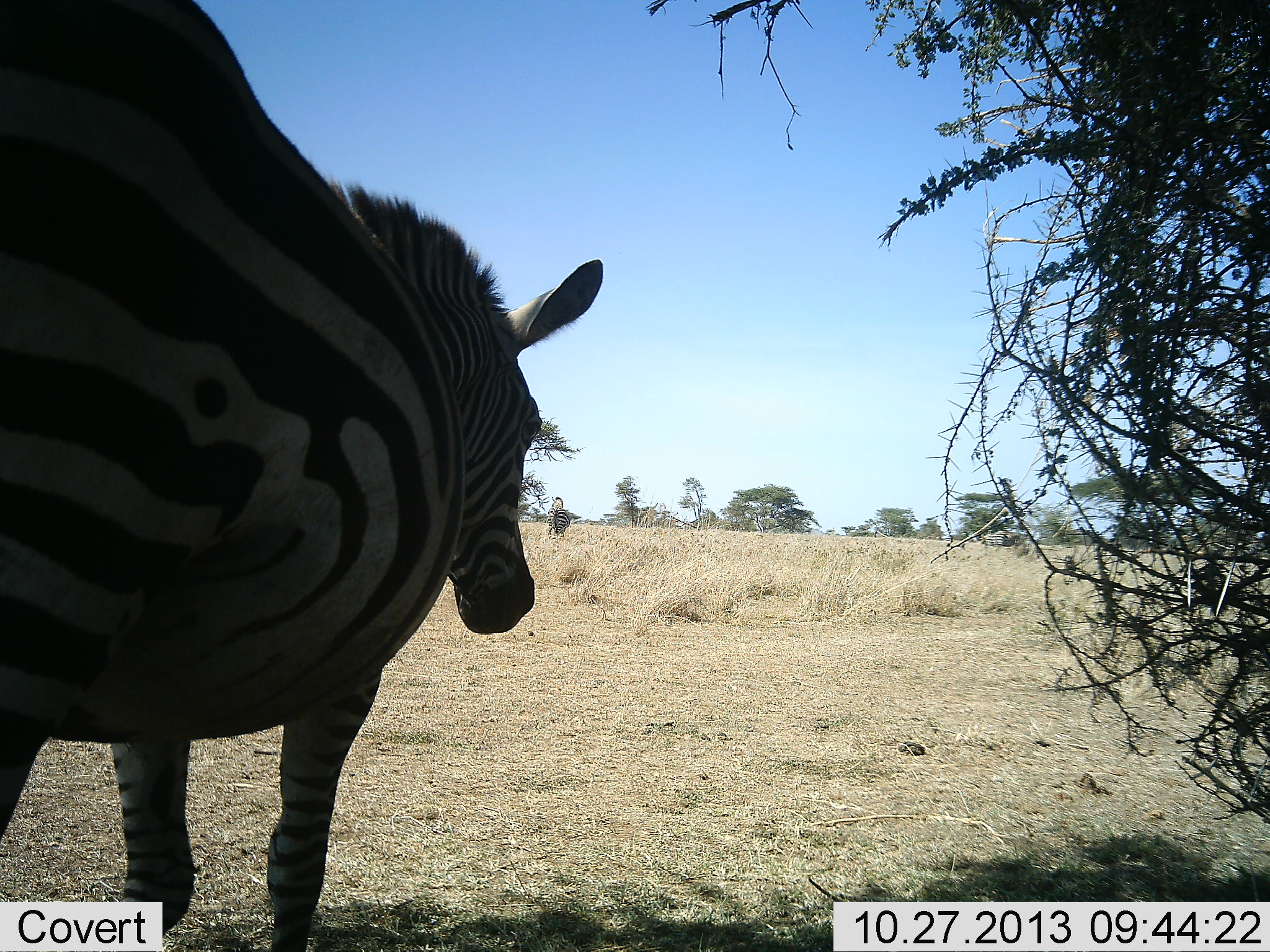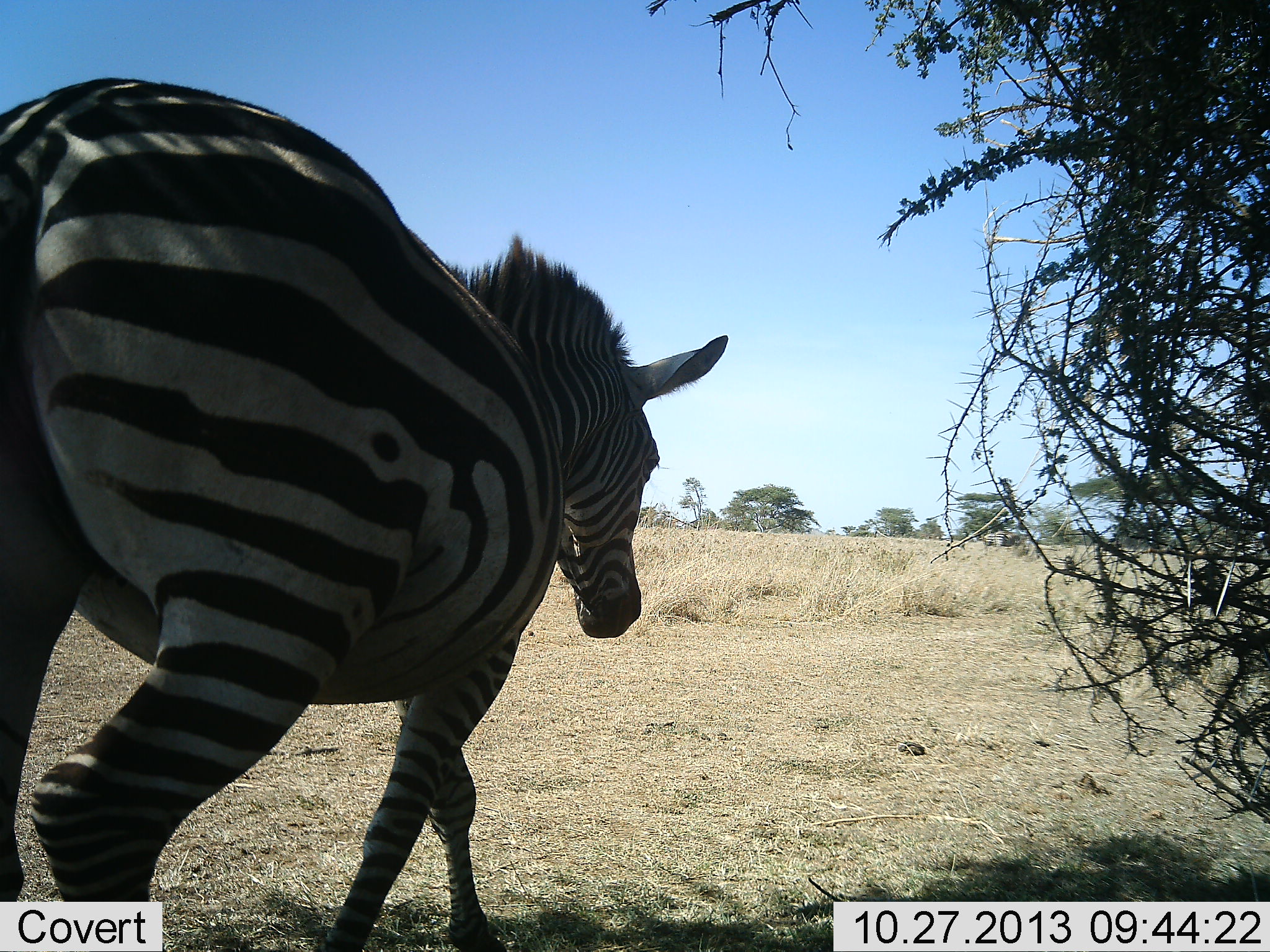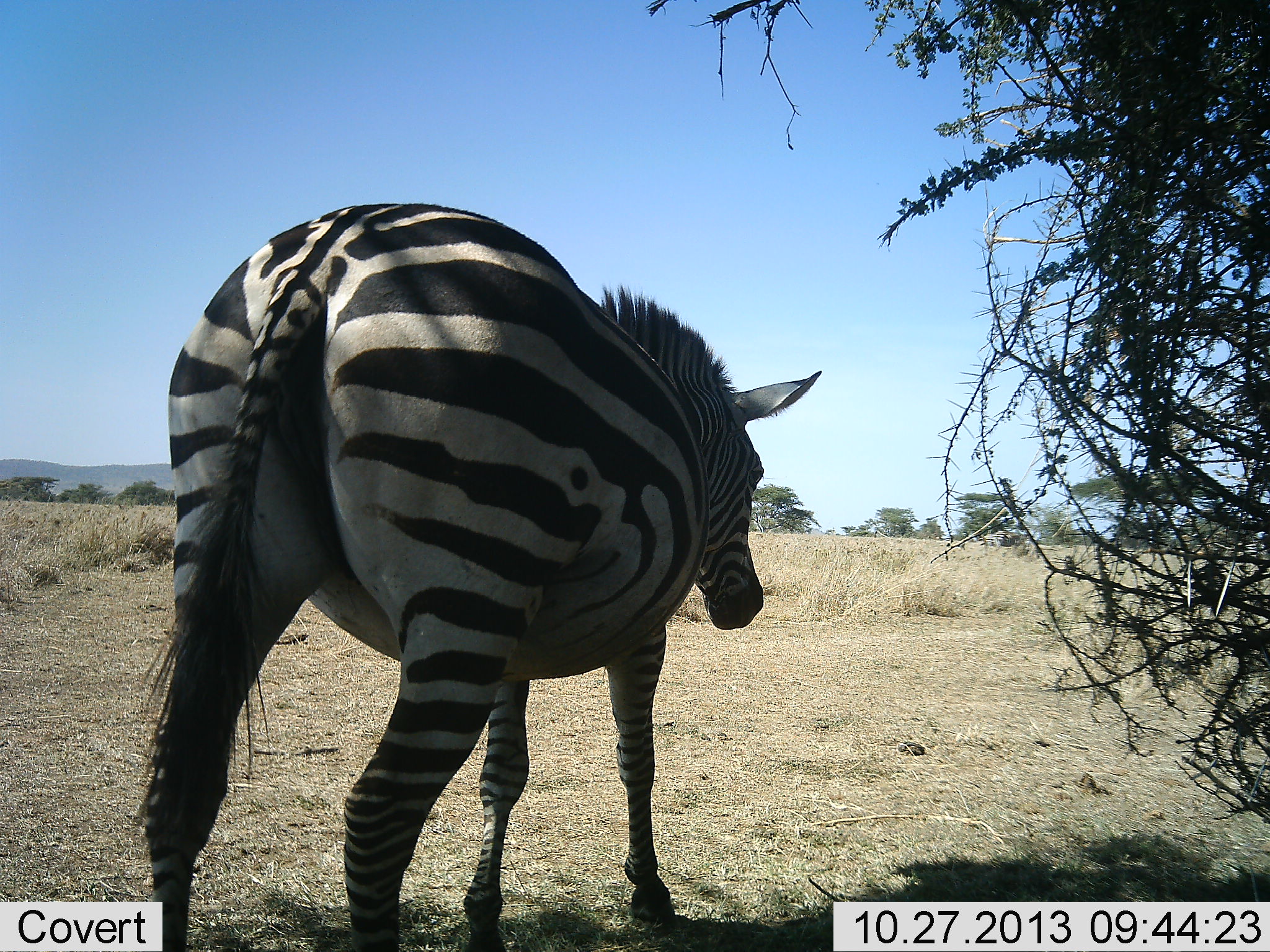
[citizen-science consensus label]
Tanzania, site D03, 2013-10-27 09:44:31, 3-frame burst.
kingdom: Animalia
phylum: Chordata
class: Mammalia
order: Perissodactyla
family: Equidae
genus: Equus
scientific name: Equus quagga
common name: plains zebra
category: zebra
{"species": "zebra (plains zebra) (Equus quagga)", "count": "1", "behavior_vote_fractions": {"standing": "20%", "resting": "0%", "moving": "100%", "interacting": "0%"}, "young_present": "0%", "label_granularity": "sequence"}